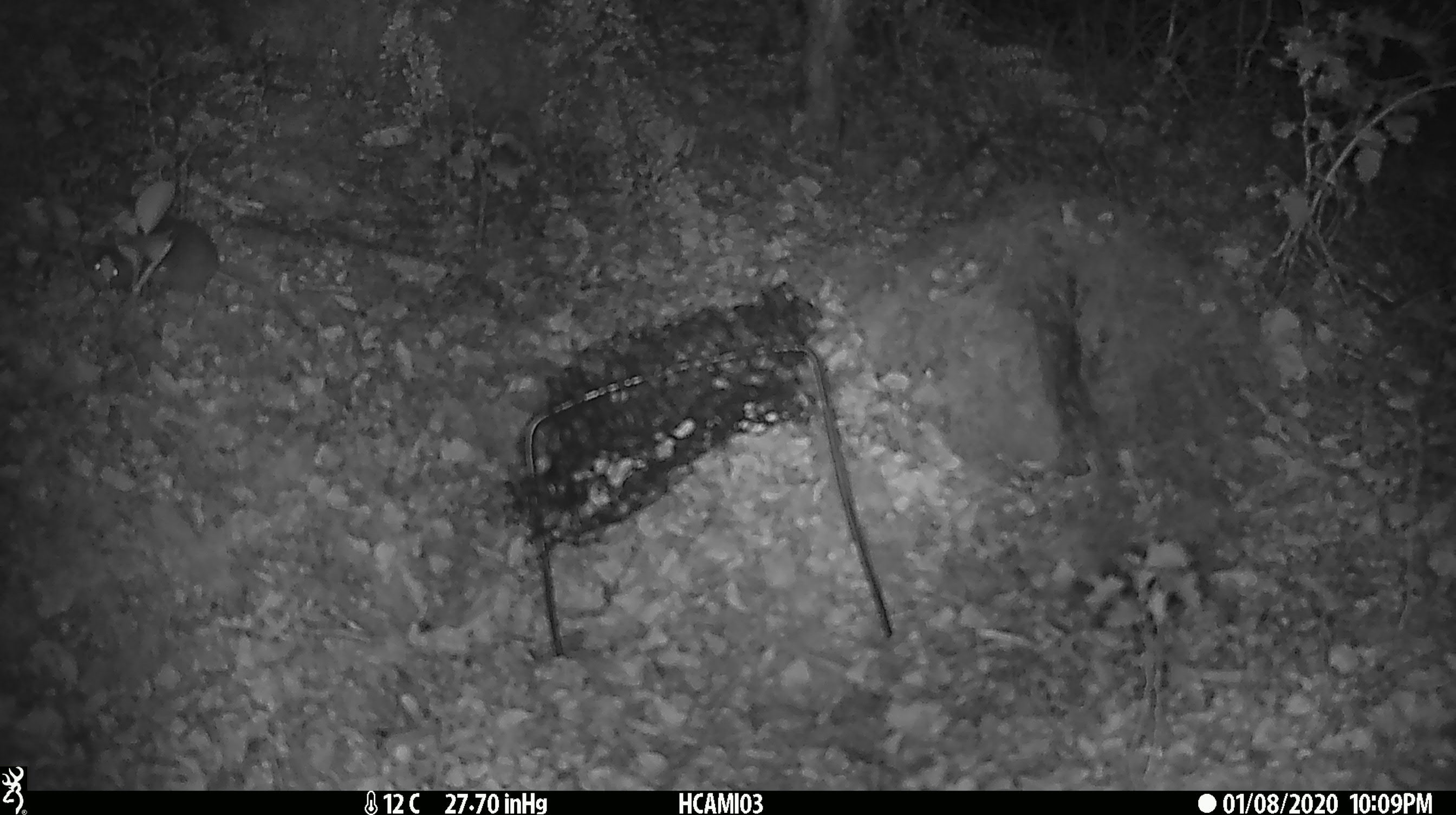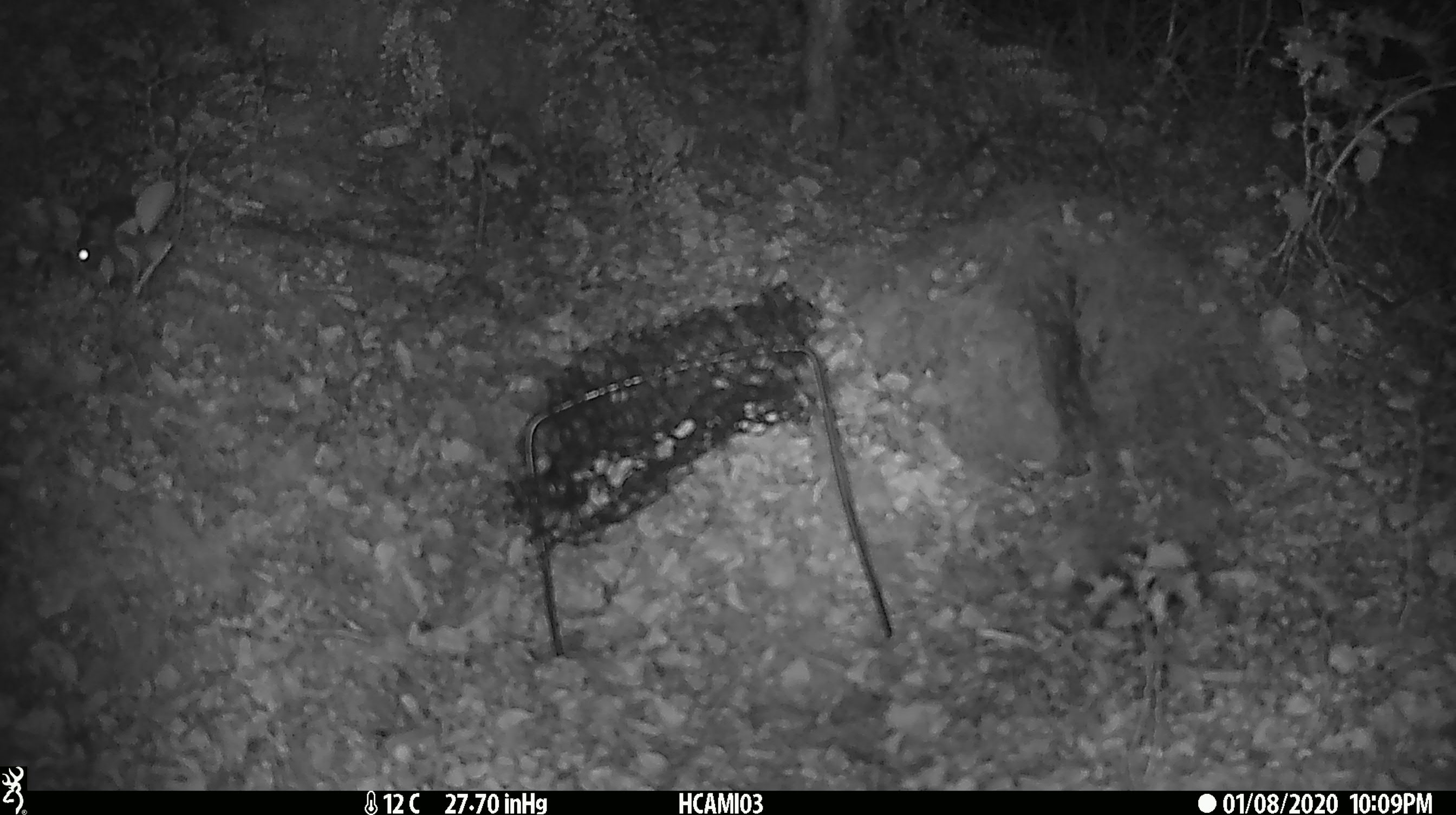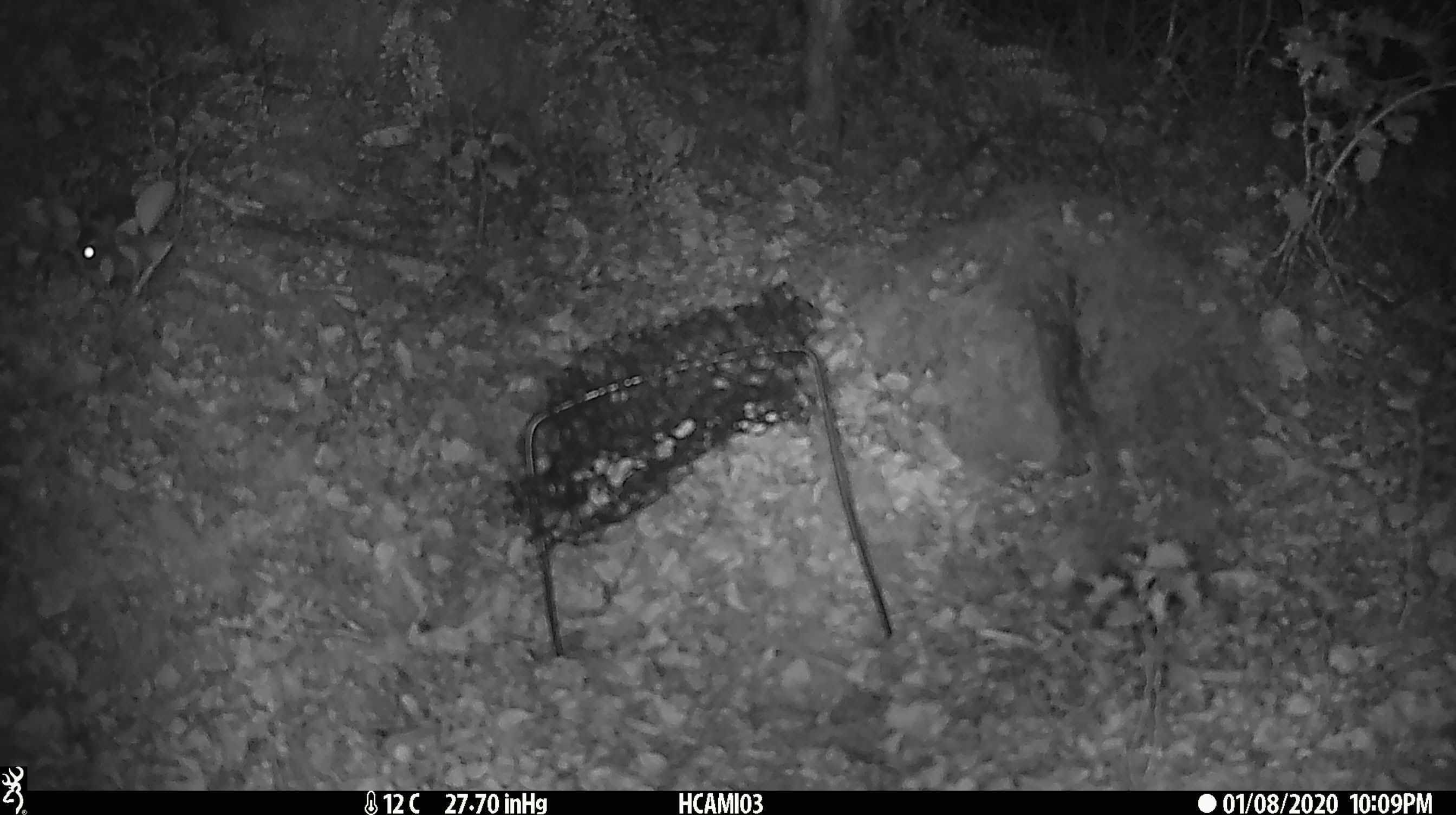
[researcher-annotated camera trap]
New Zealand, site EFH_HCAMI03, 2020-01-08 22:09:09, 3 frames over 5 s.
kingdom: Animalia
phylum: Chordata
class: Mammalia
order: Rodentia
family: Muridae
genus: Mus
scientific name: Mus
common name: mouse